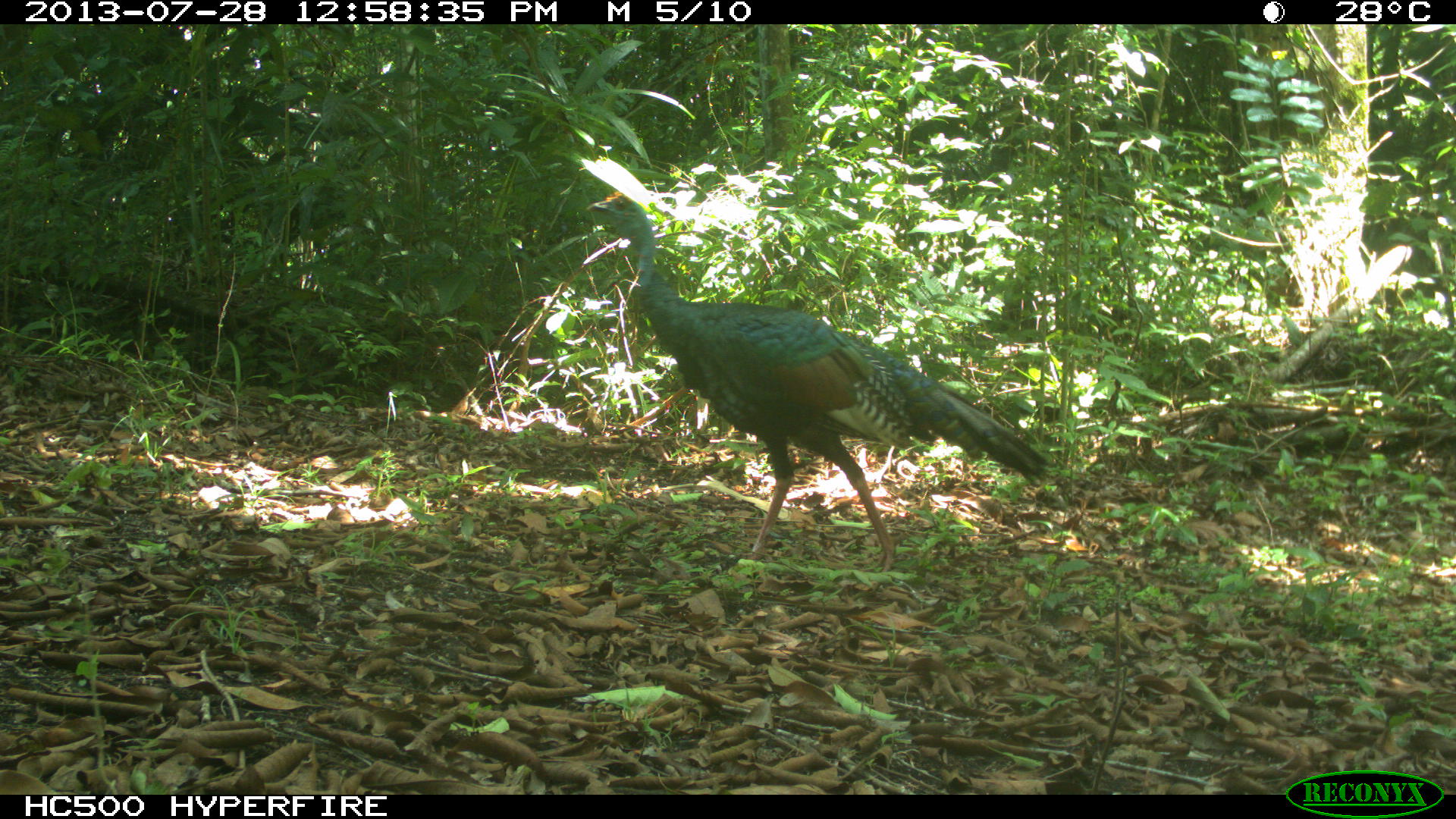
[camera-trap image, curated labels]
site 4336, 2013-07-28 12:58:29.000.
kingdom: Animalia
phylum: Chordata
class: Aves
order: Galliformes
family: Phasianidae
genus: Meleagris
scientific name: Meleagris ocellata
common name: ocellated turkey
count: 1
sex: female